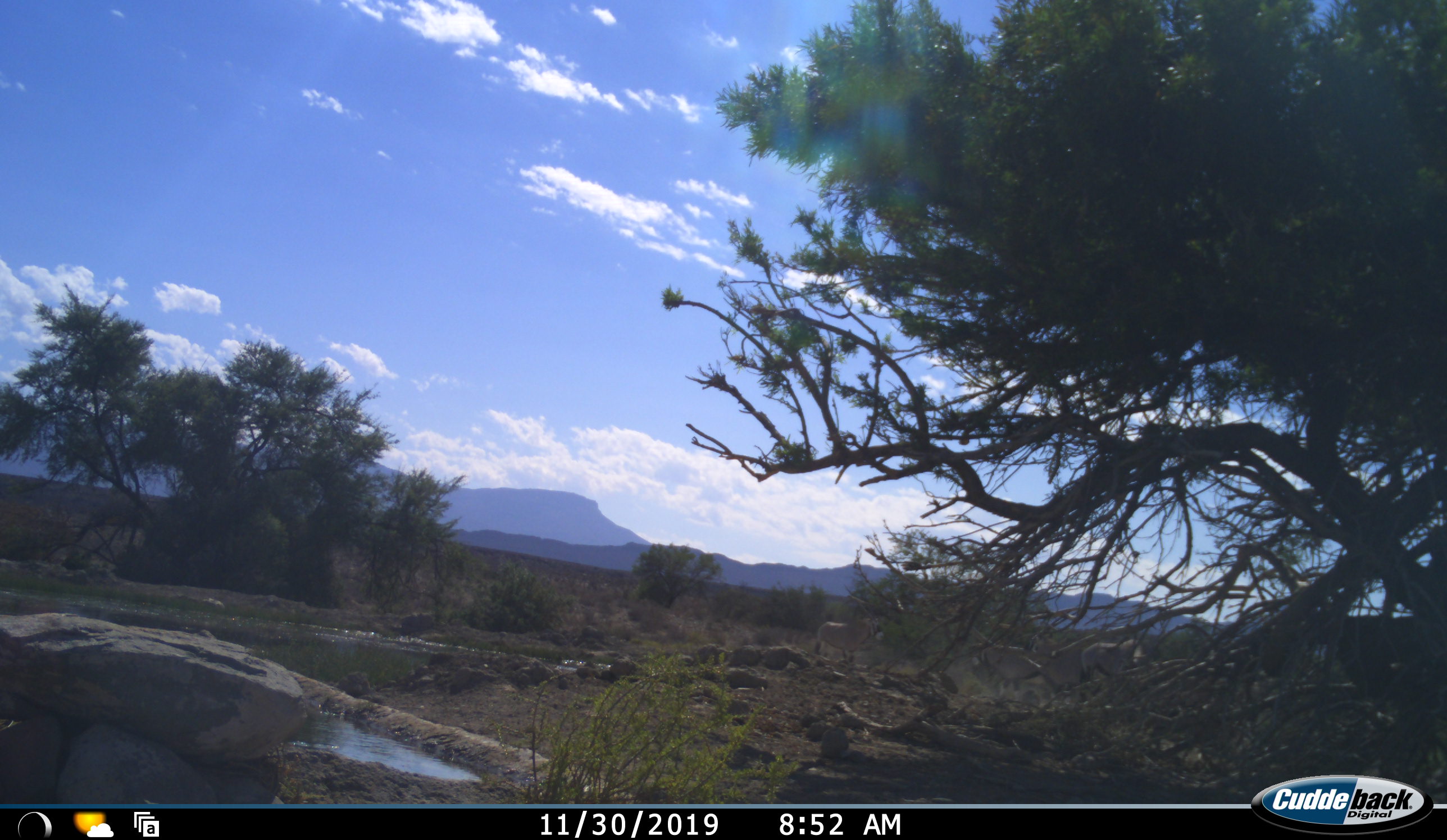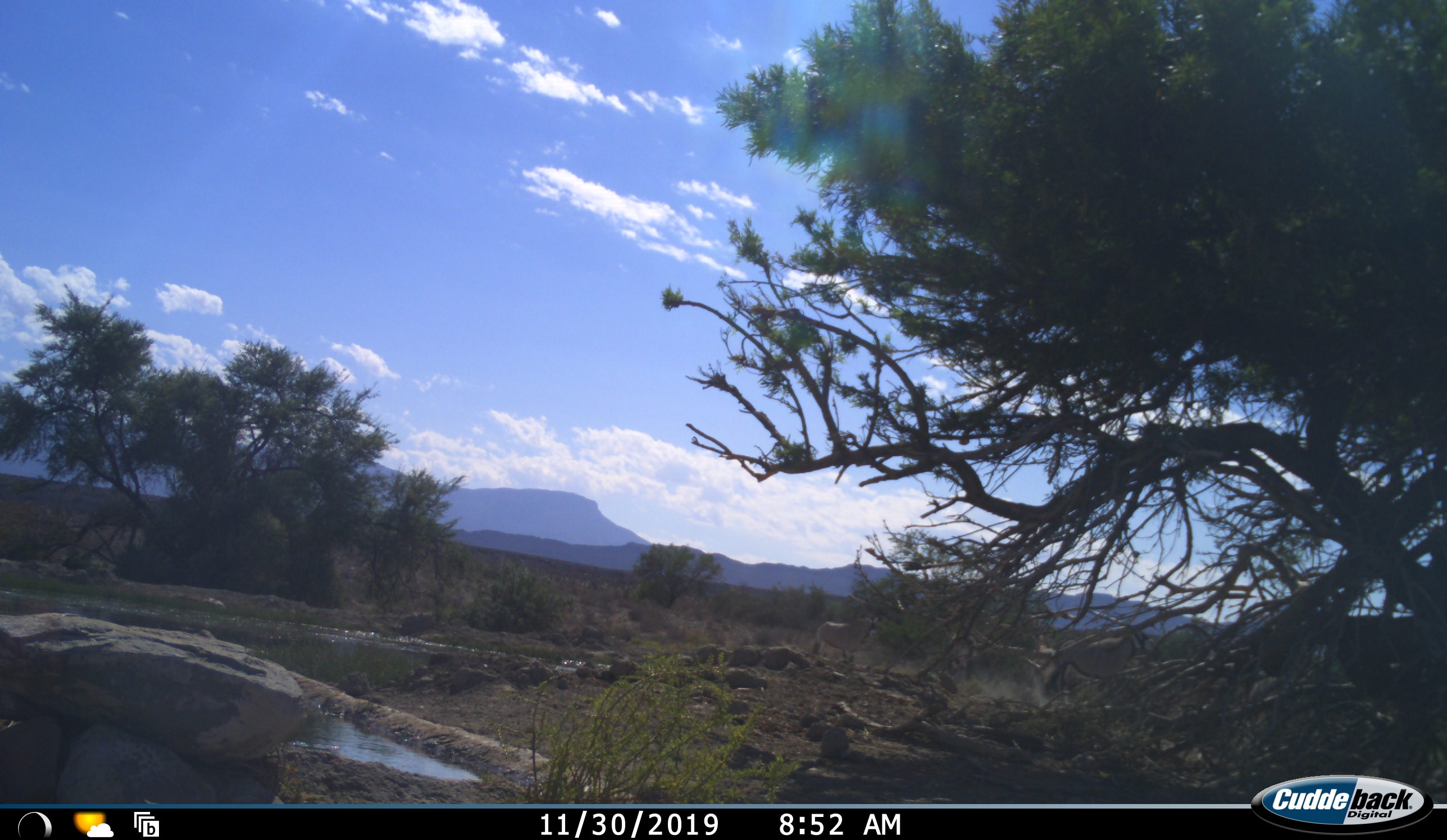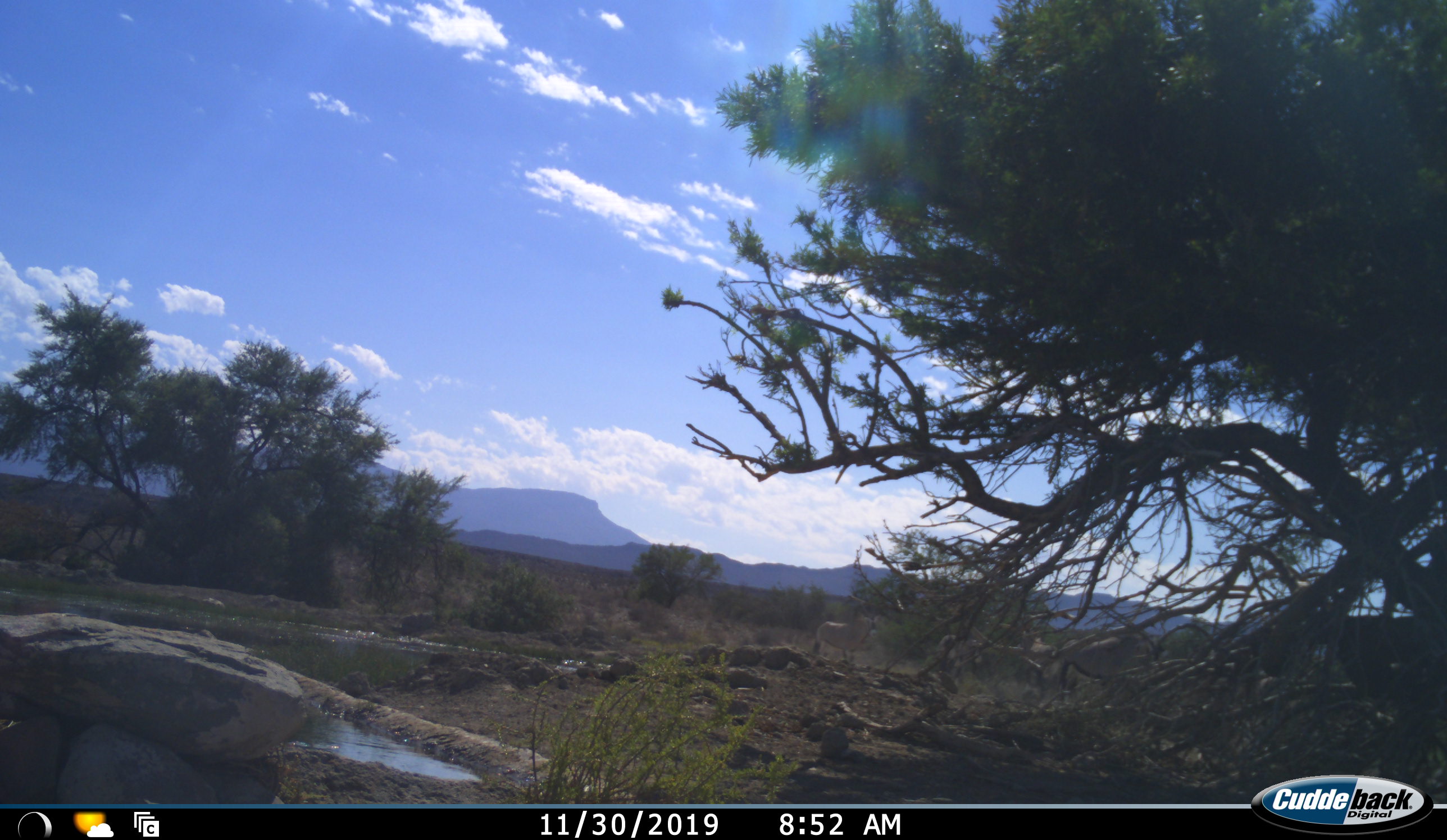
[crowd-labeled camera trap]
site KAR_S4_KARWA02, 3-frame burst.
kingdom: Animalia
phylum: Chordata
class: Mammalia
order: Artiodactyla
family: Bovidae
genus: Oryx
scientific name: Oryx gazella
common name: gemsbok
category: oryx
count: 4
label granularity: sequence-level